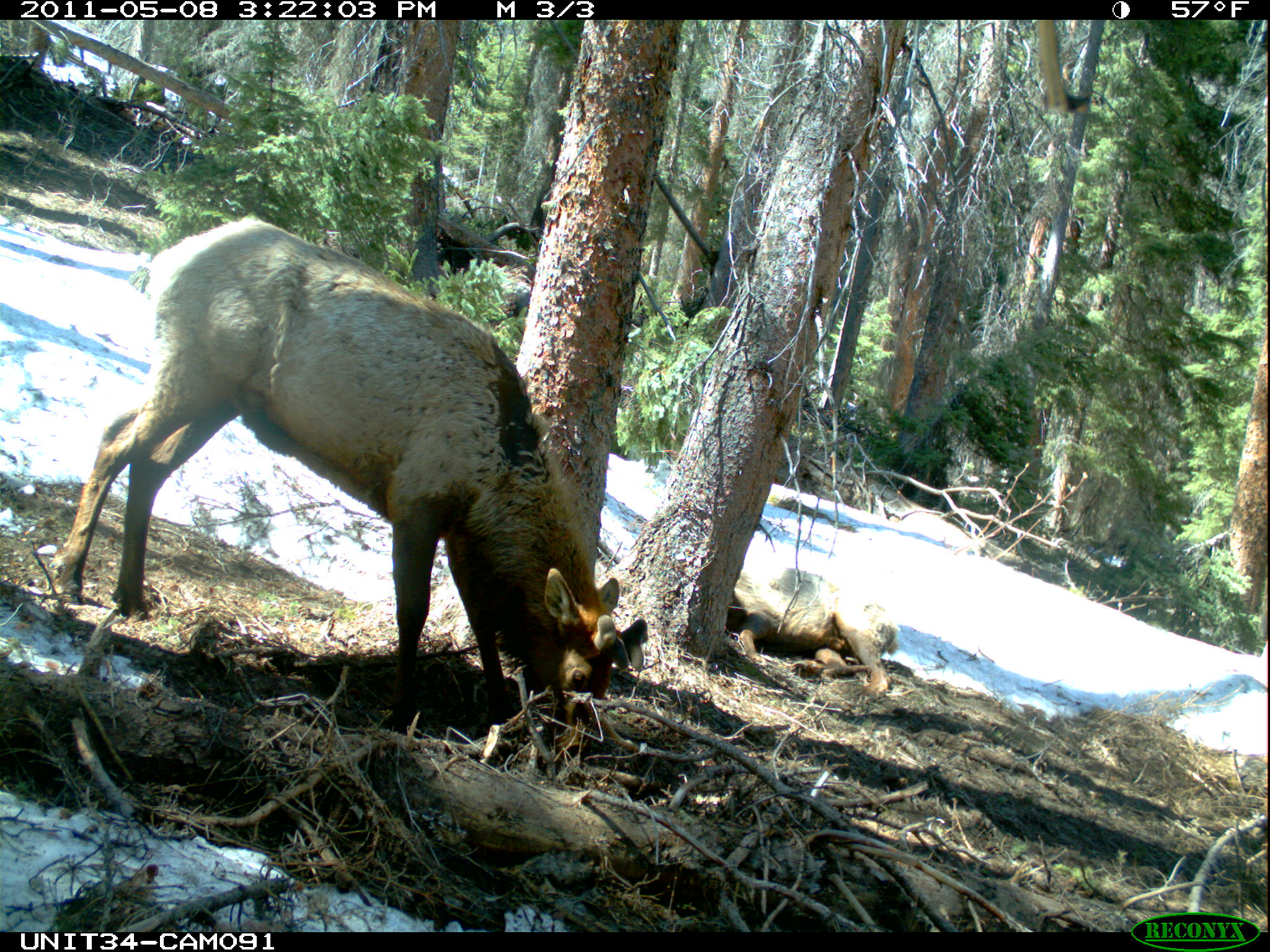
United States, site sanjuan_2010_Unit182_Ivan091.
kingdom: Animalia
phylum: Chordata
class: Mammalia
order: Artiodactyla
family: Cervidae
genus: Cervus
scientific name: Cervus elaphus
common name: red deer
Cervus elaphus (red deer).